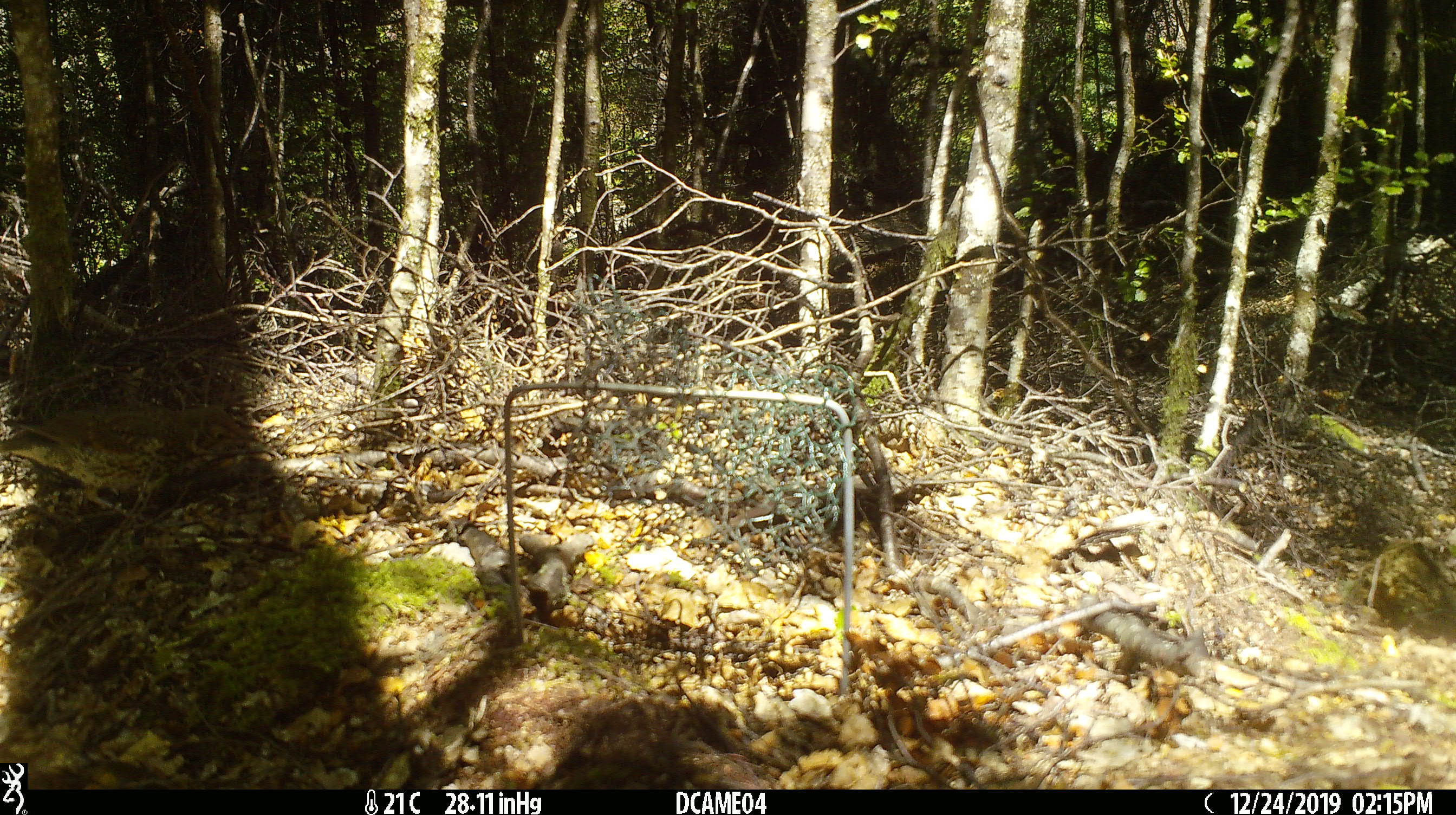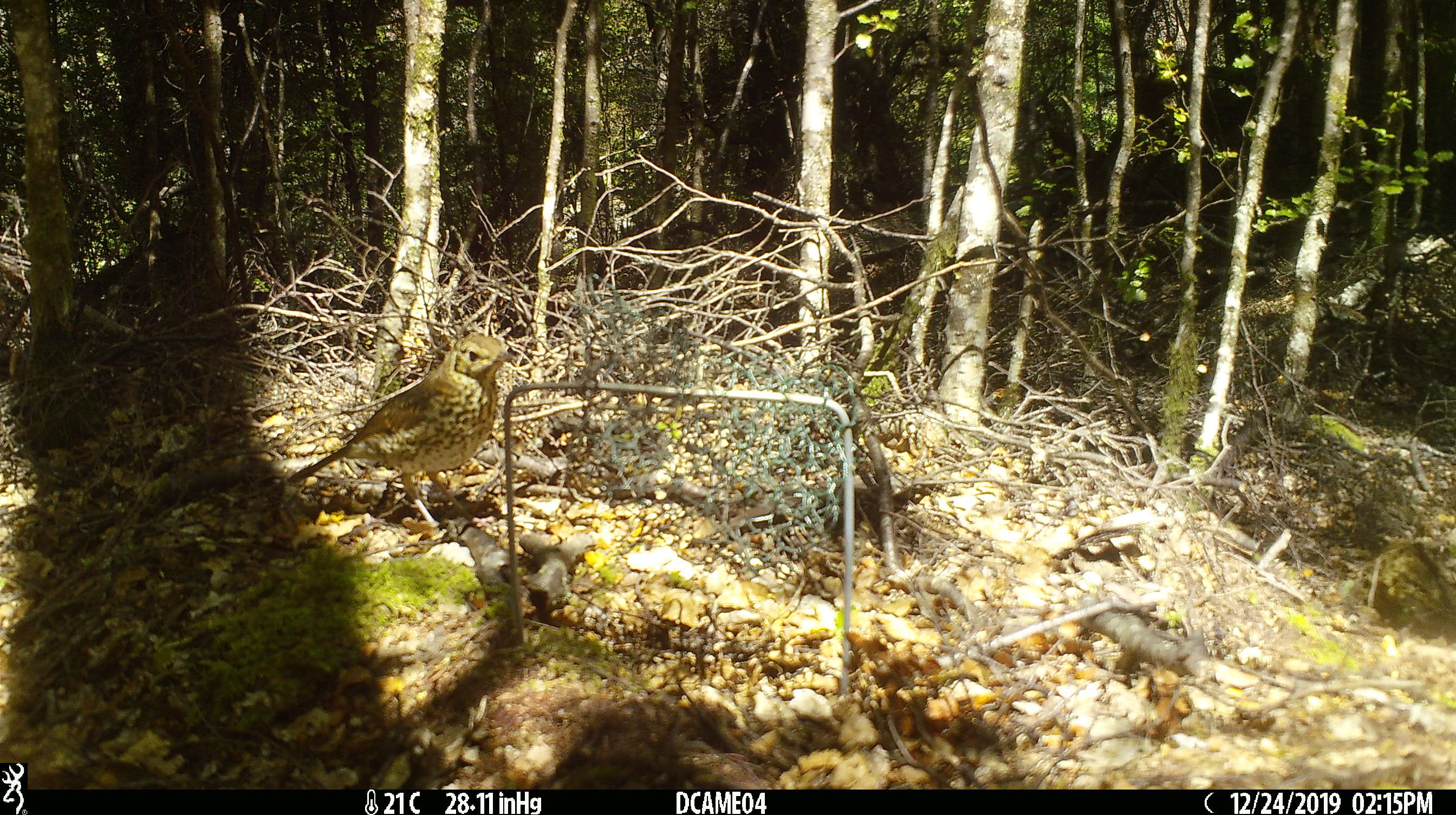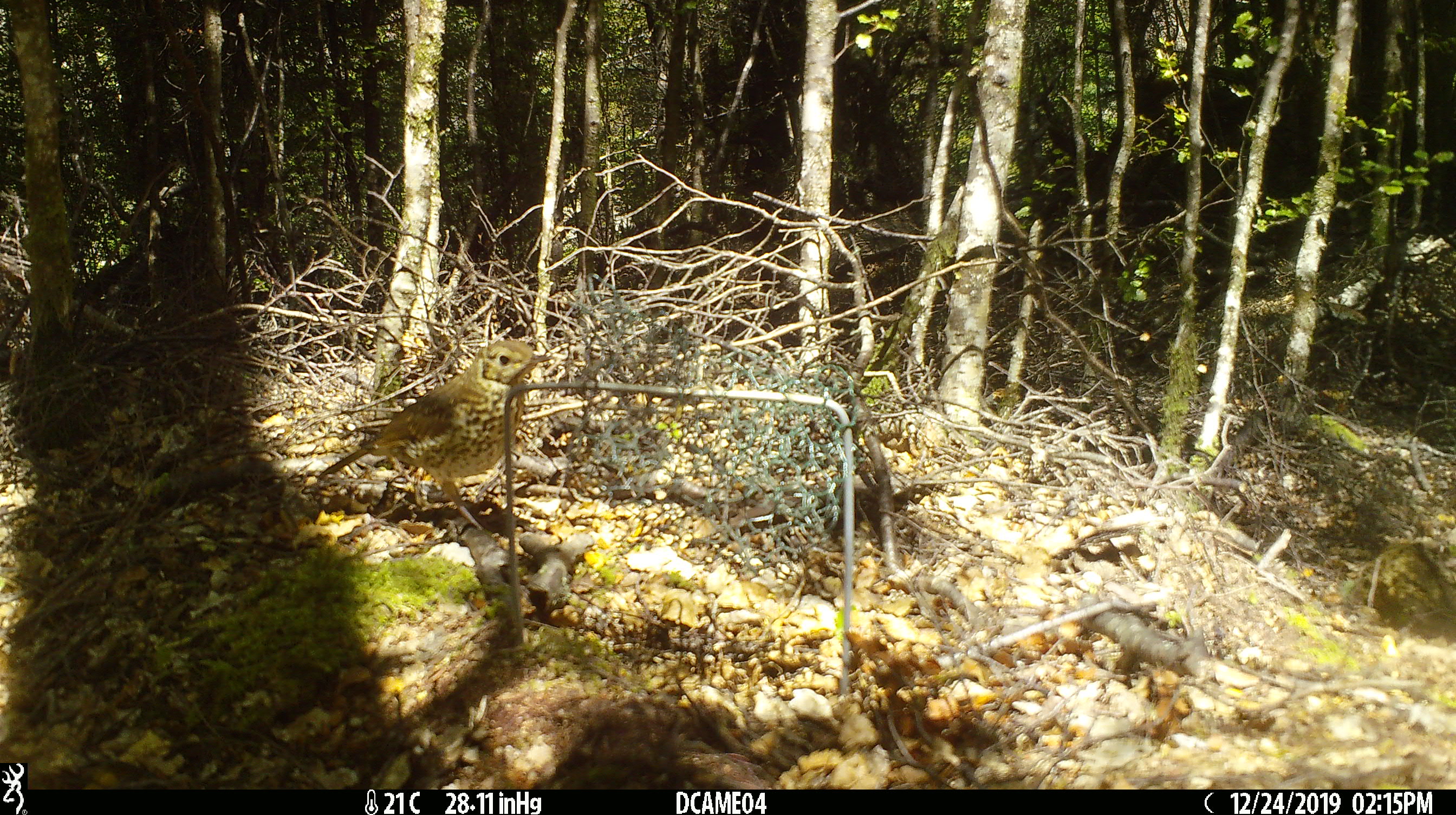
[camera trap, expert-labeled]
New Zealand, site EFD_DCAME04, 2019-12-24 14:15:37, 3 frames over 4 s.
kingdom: Animalia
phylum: Chordata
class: Aves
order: Passeriformes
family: Turdidae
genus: Turdus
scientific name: Turdus philomelos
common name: song thrush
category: thrush